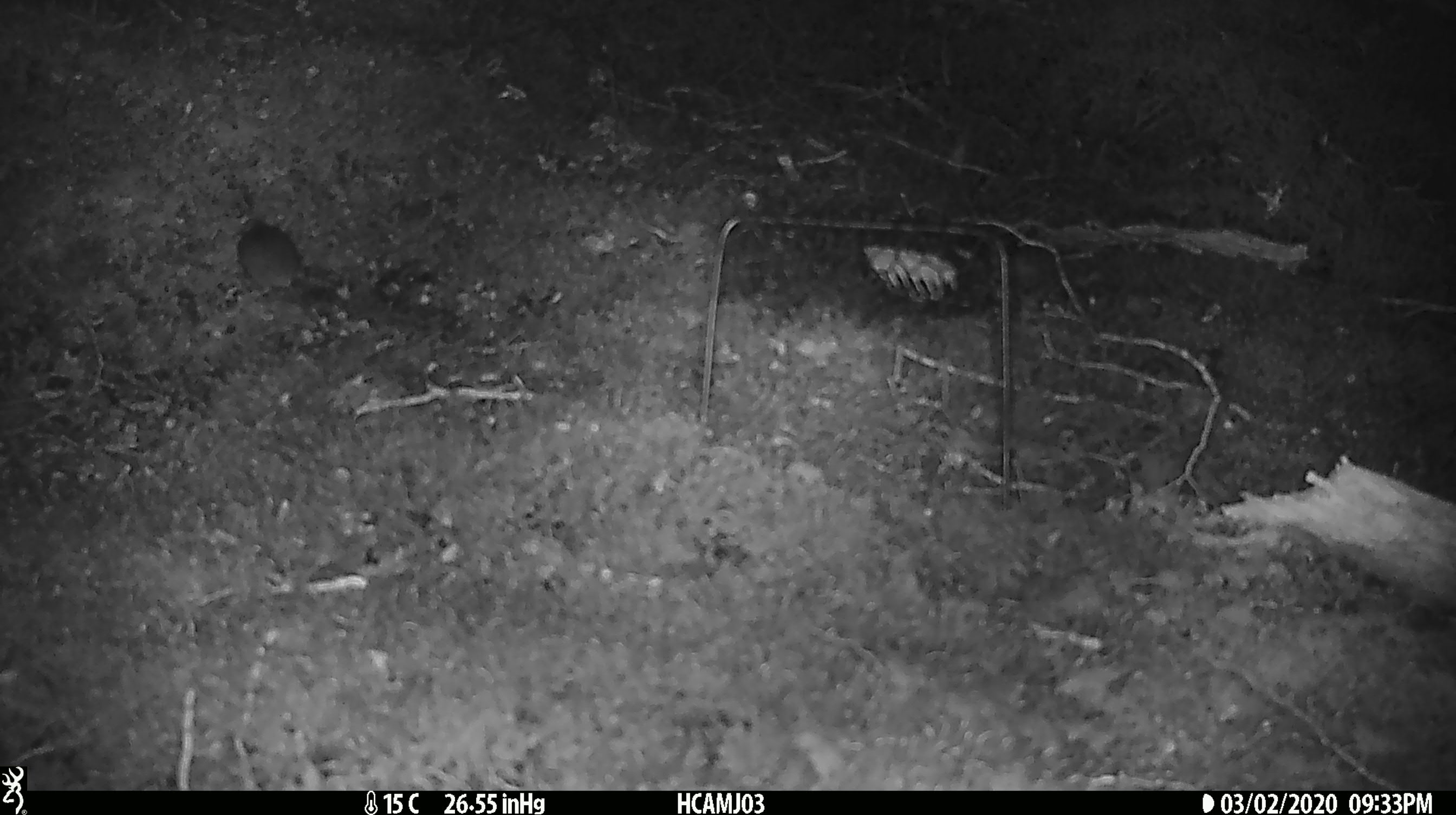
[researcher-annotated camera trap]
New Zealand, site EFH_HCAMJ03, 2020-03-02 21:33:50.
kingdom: Animalia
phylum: Chordata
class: Mammalia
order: Rodentia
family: Muridae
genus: Mus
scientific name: Mus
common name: mouse